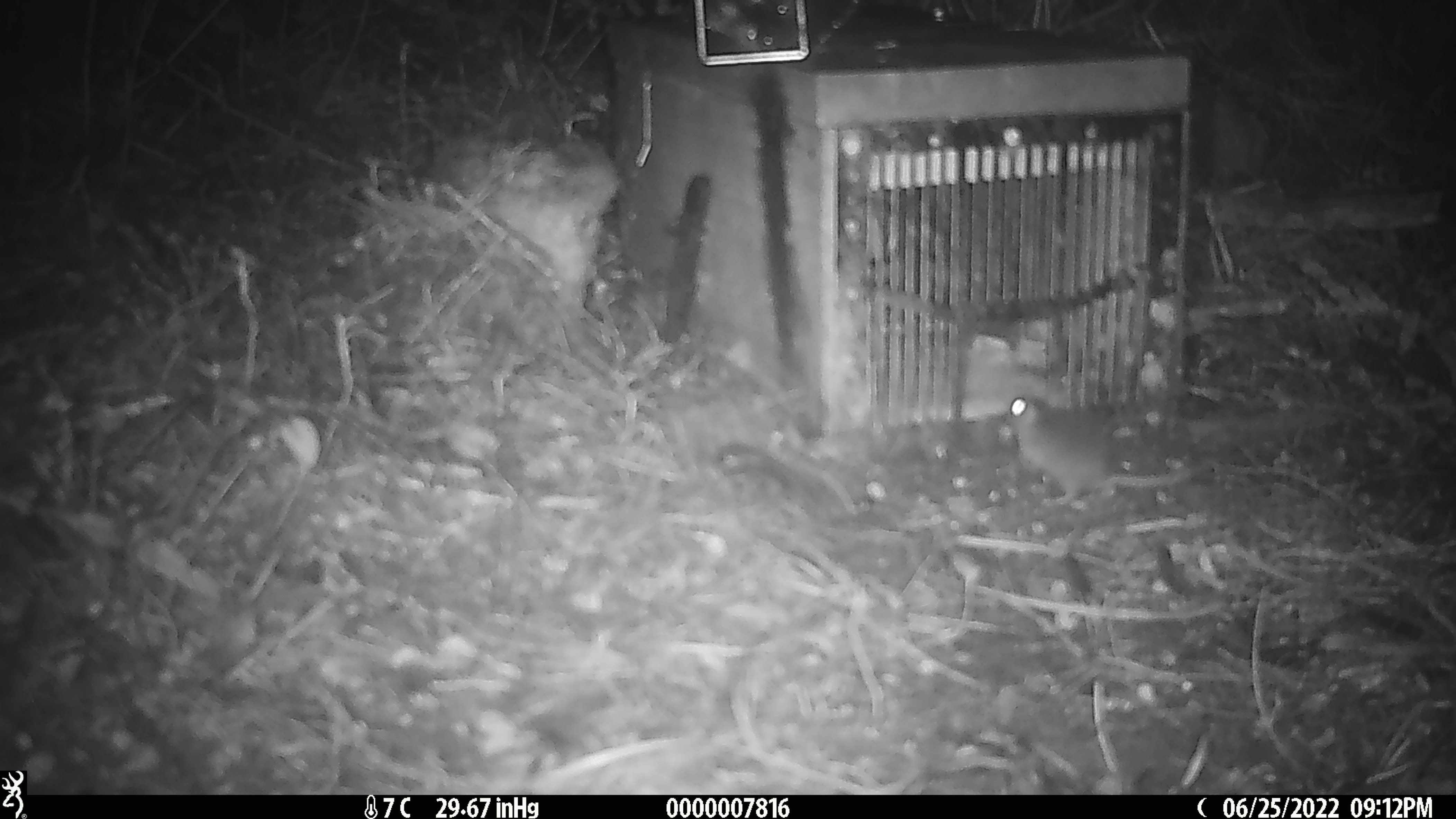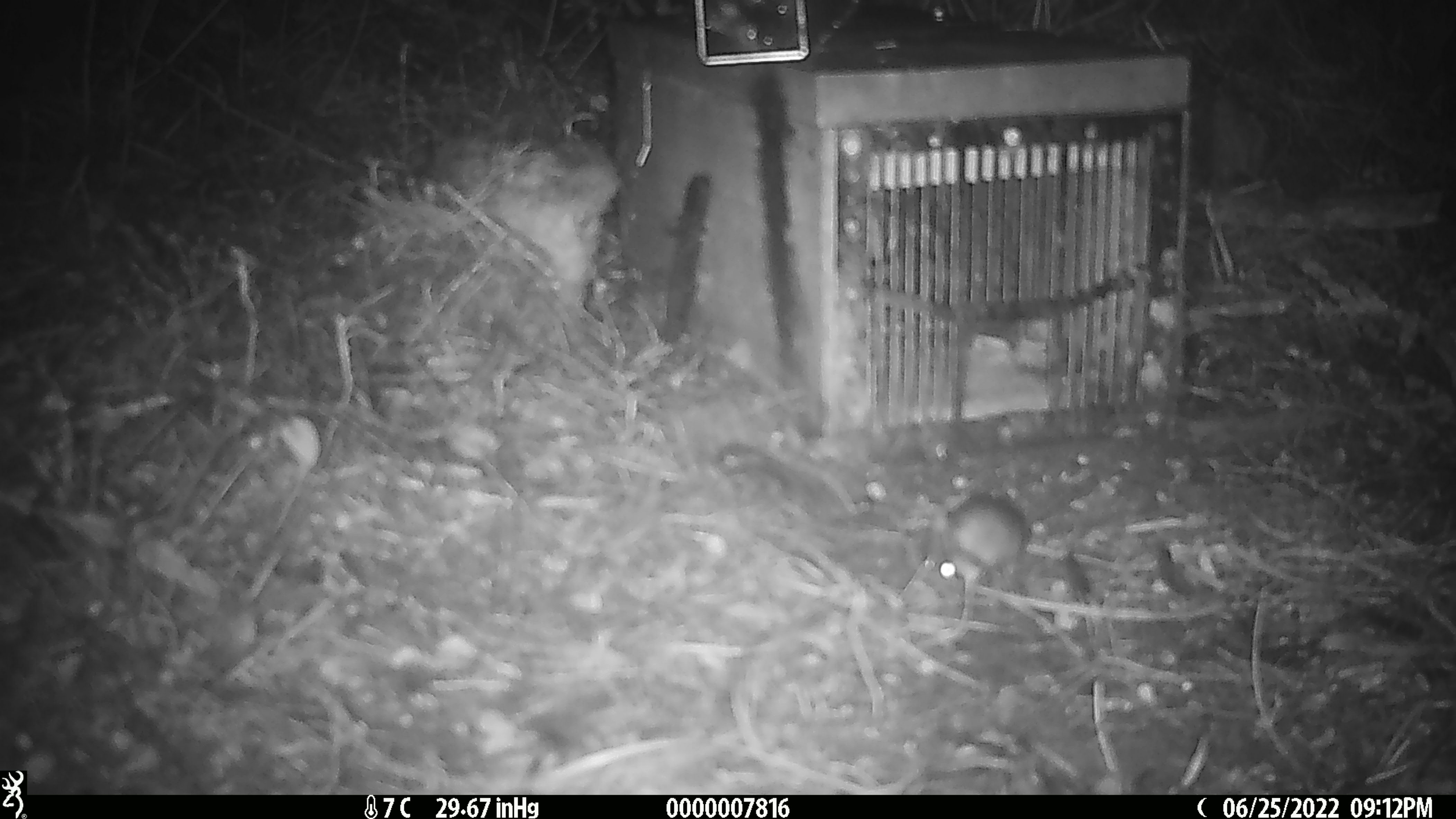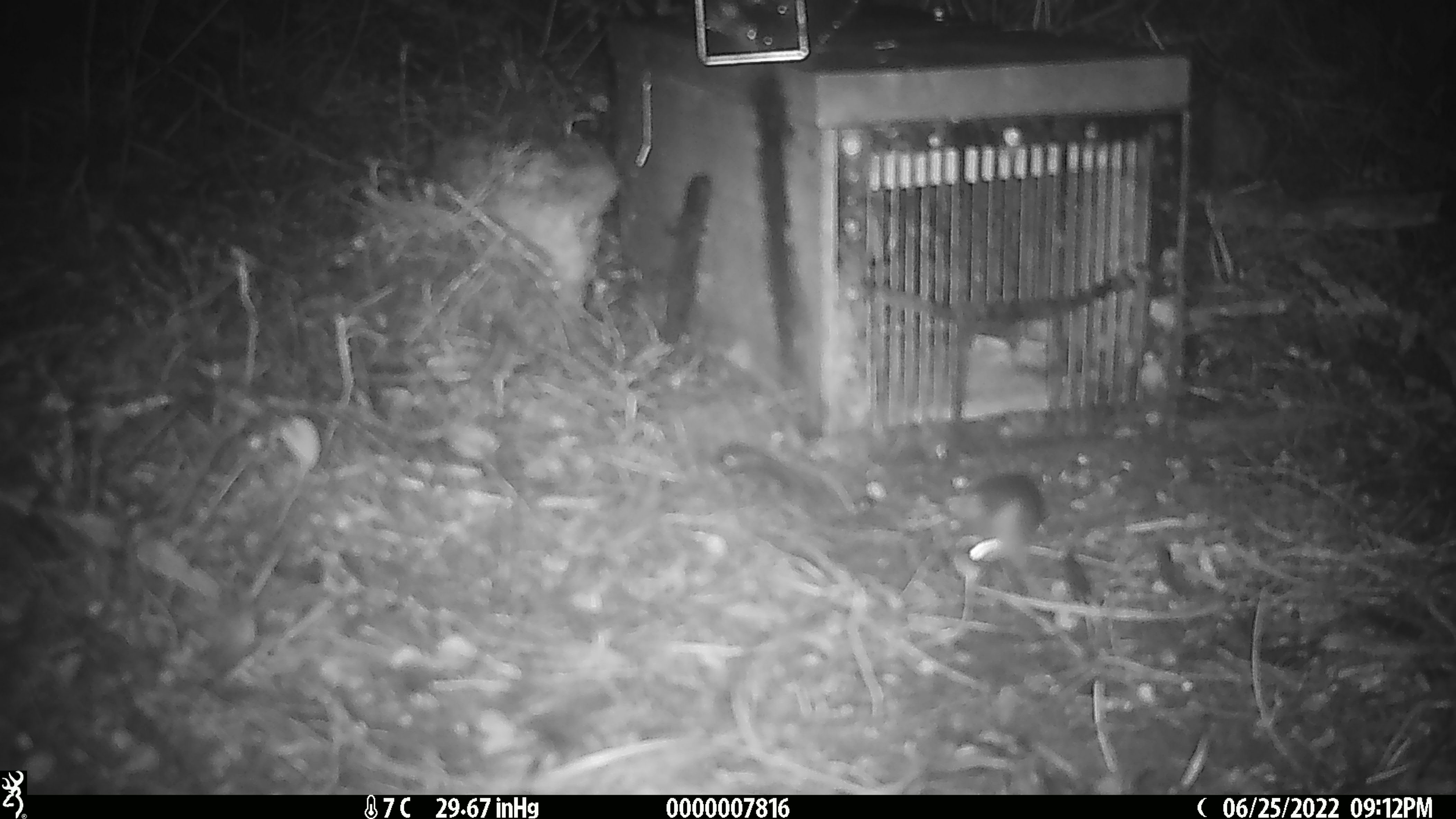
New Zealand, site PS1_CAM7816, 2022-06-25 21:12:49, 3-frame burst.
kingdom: Animalia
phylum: Chordata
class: Mammalia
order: Rodentia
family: Muridae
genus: Mus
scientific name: Mus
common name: mouse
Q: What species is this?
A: Mouse (Mus).